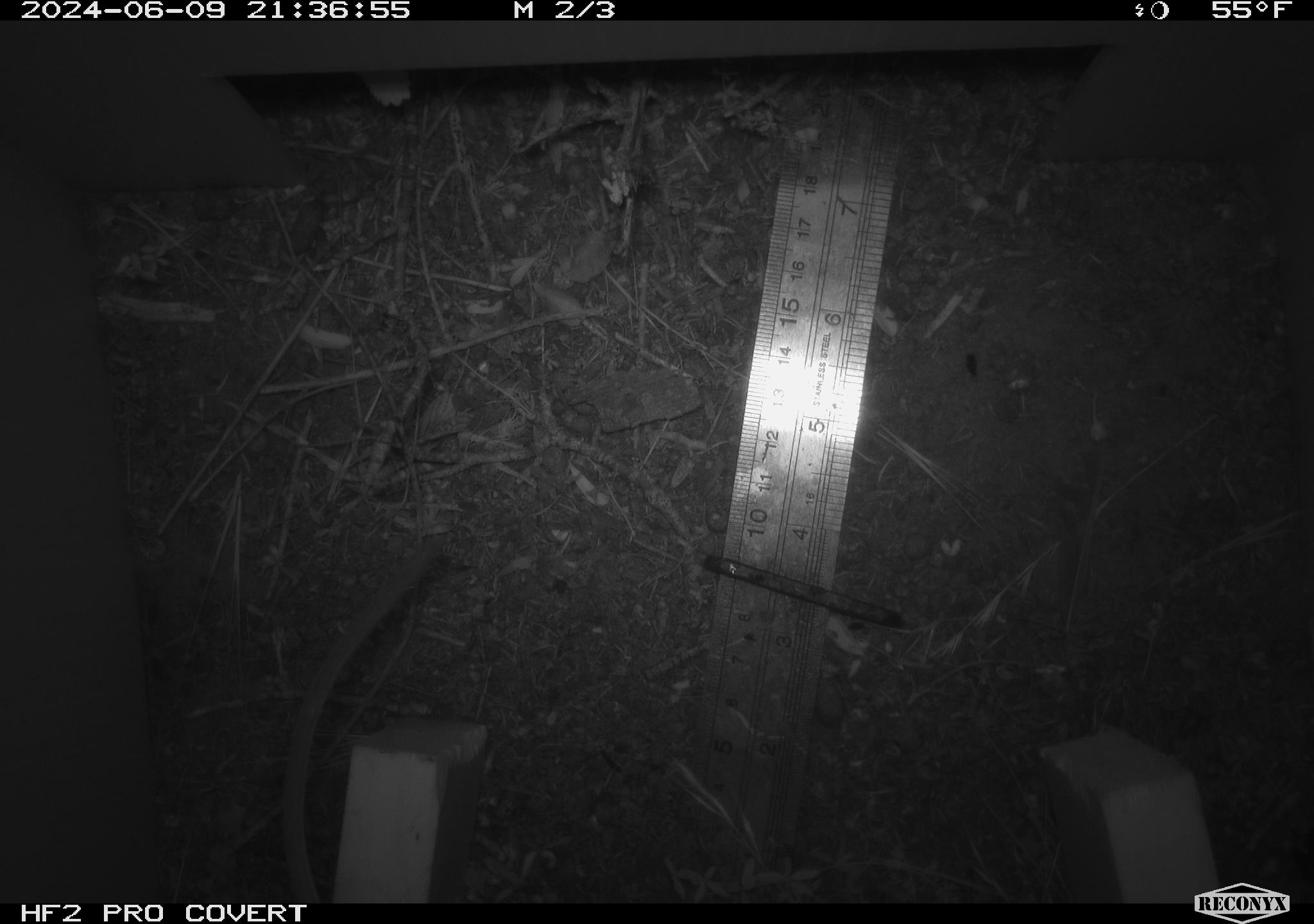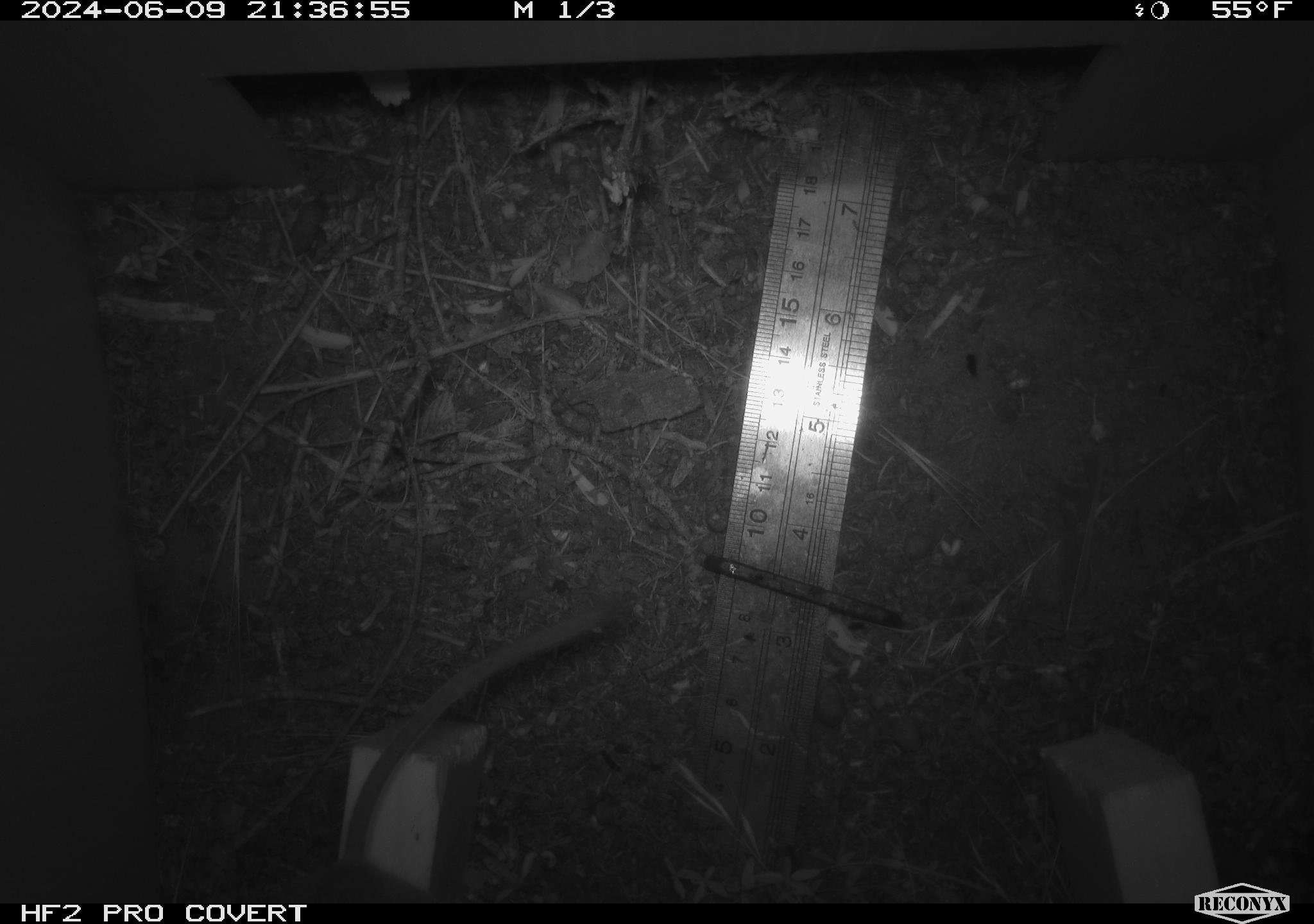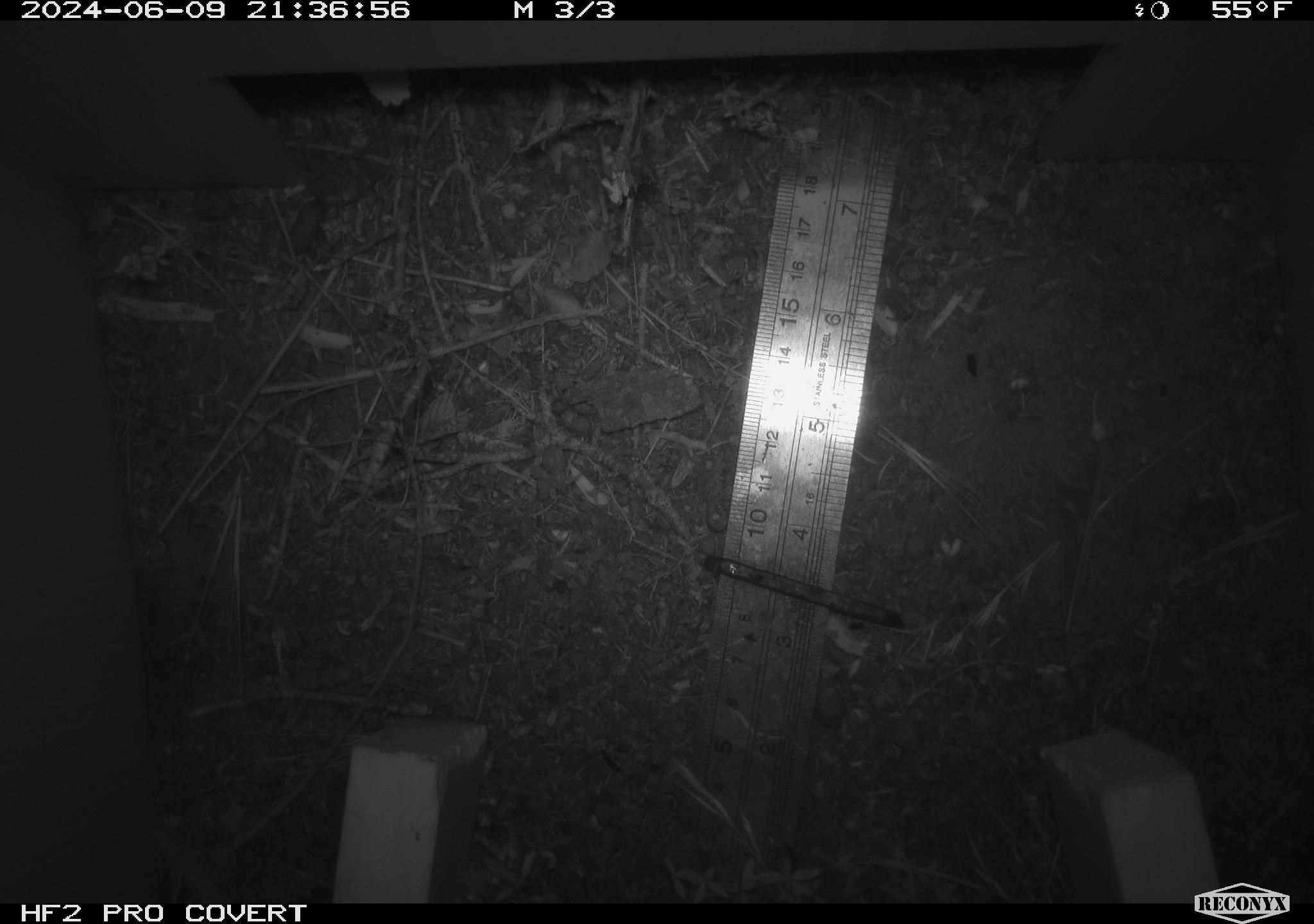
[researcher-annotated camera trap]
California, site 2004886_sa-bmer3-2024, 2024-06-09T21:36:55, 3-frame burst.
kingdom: Animalia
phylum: Chordata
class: Mammalia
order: Rodentia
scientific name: Rodentia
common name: mouse species